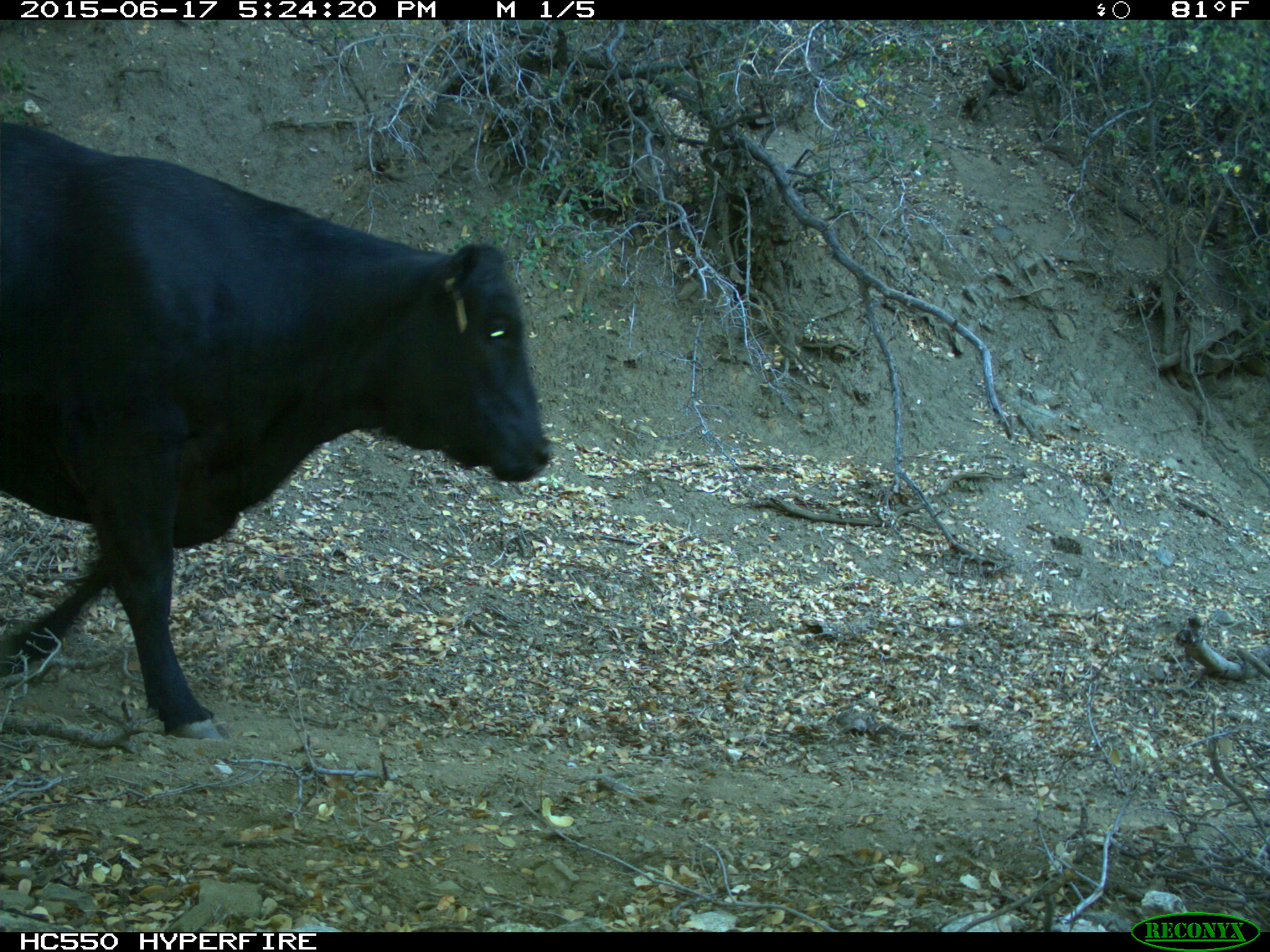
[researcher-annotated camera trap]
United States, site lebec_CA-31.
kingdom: Animalia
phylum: Chordata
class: Mammalia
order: Artiodactyla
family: Bovidae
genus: Bos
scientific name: Bos taurus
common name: domestic cow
Bos taurus (domestic cow).